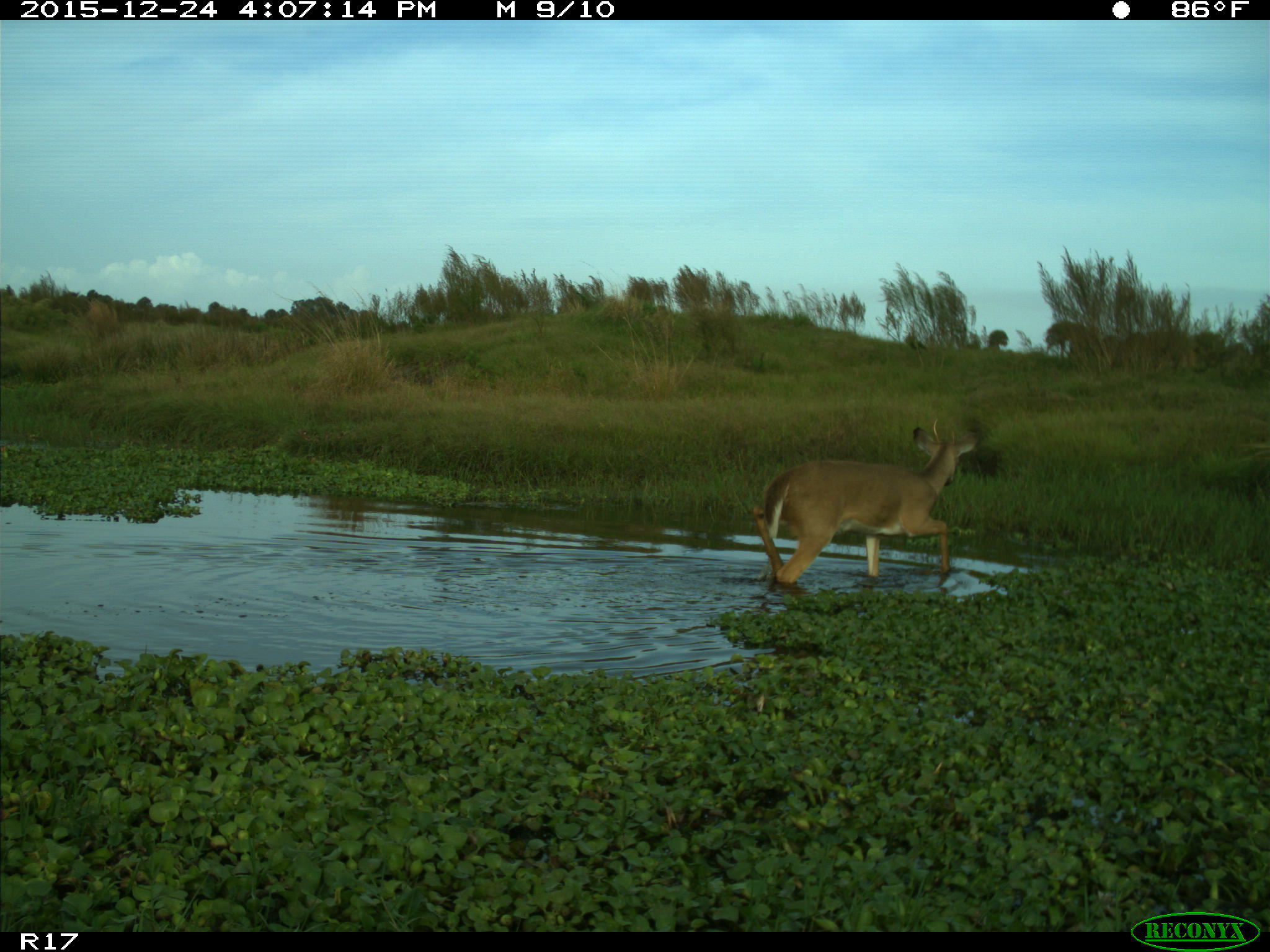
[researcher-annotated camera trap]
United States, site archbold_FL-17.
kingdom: Animalia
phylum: Chordata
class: Mammalia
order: Artiodactyla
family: Cervidae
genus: Odocoileus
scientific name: Odocoileus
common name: deer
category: unidentified deer